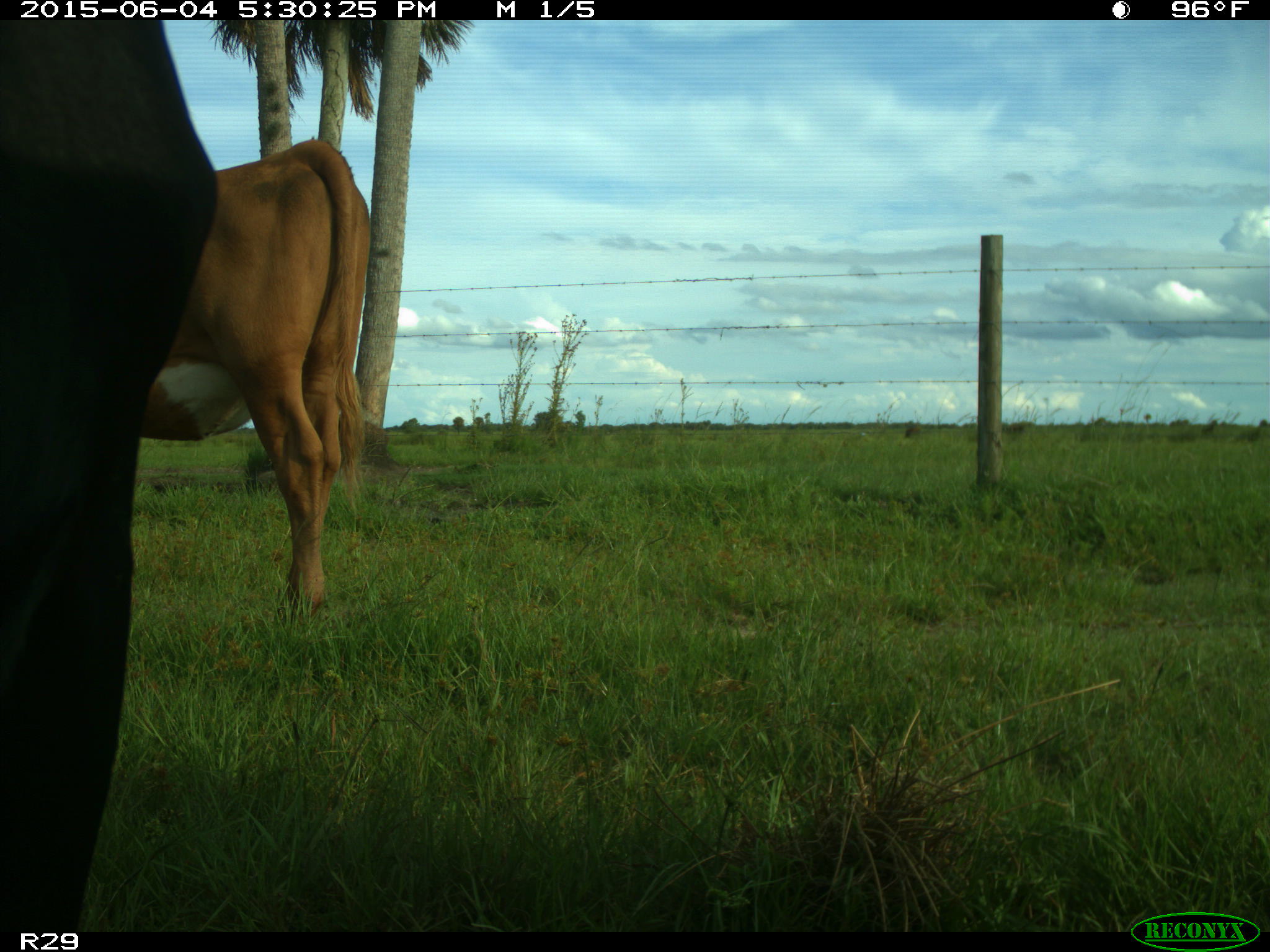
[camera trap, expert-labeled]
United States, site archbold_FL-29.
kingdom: Animalia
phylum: Chordata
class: Mammalia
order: Artiodactyla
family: Bovidae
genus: Bos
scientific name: Bos taurus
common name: domestic cow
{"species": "Bos taurus (domestic cow)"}